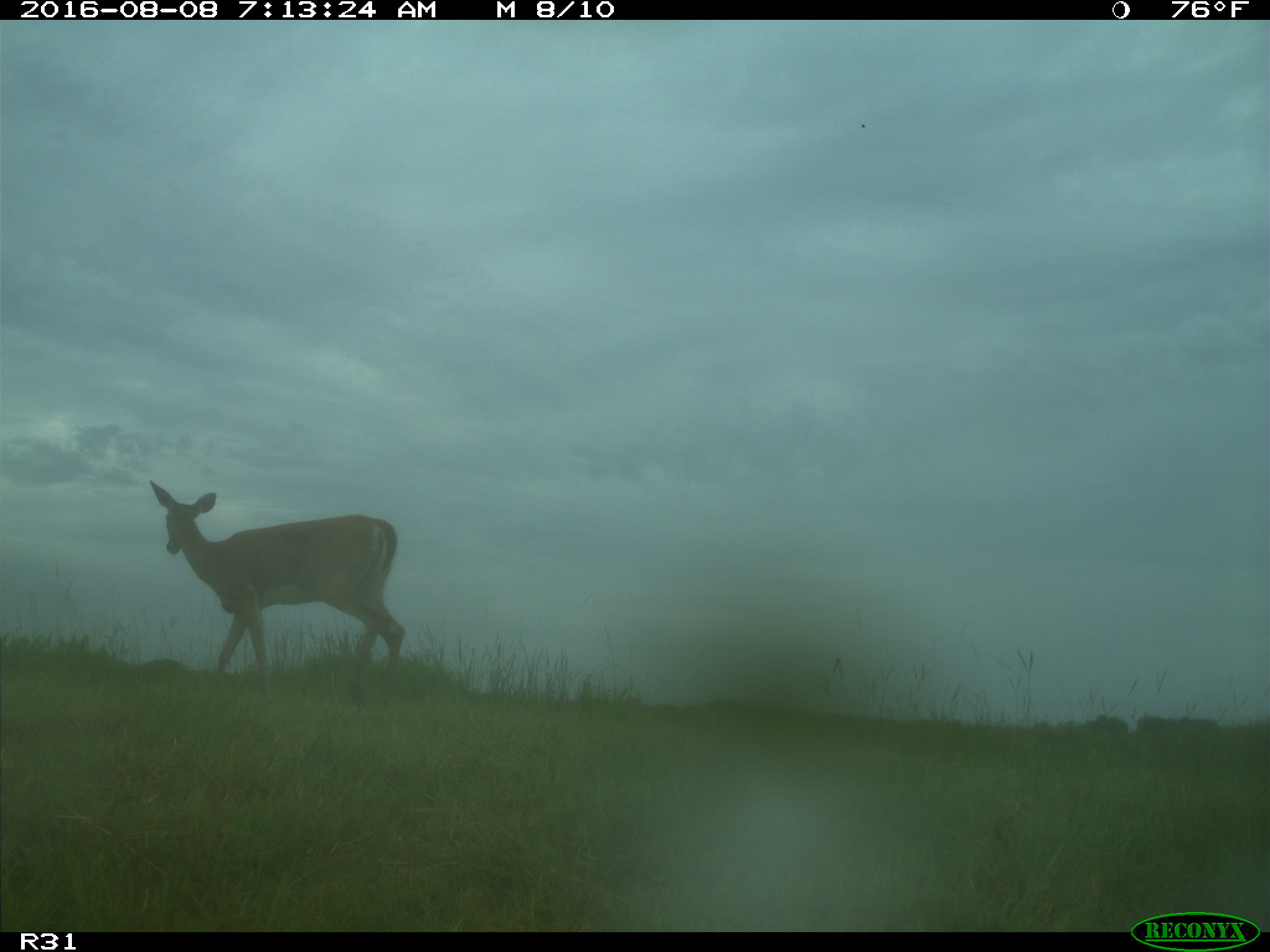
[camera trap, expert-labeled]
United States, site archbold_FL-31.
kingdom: Animalia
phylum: Chordata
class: Mammalia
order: Artiodactyla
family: Cervidae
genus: Odocoileus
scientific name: Odocoileus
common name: deer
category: unidentified deer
Unidentified deer (deer) (Odocoileus).